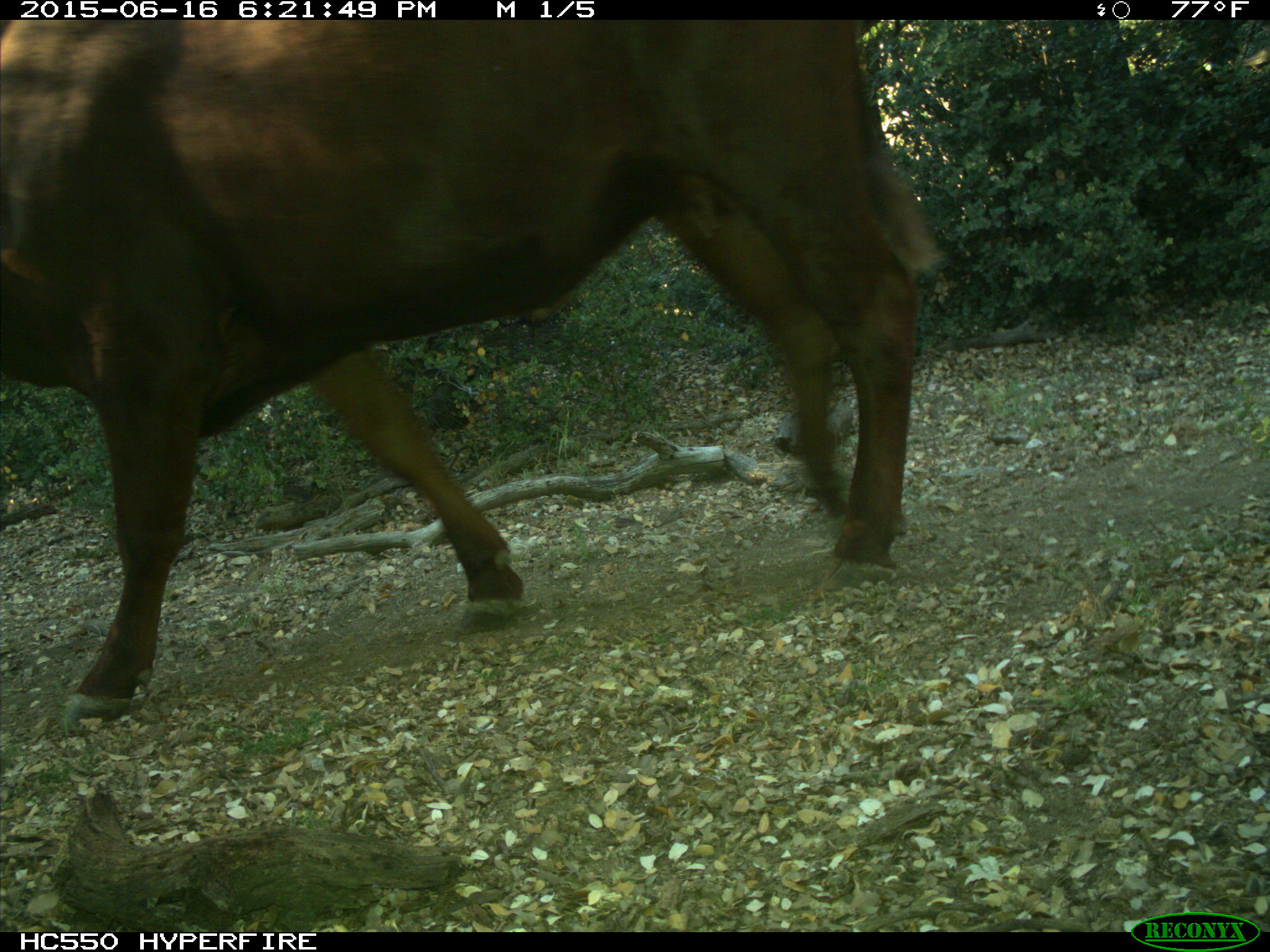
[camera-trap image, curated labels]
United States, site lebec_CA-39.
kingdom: Animalia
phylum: Chordata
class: Mammalia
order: Artiodactyla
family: Bovidae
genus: Bos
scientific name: Bos taurus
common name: domestic cow